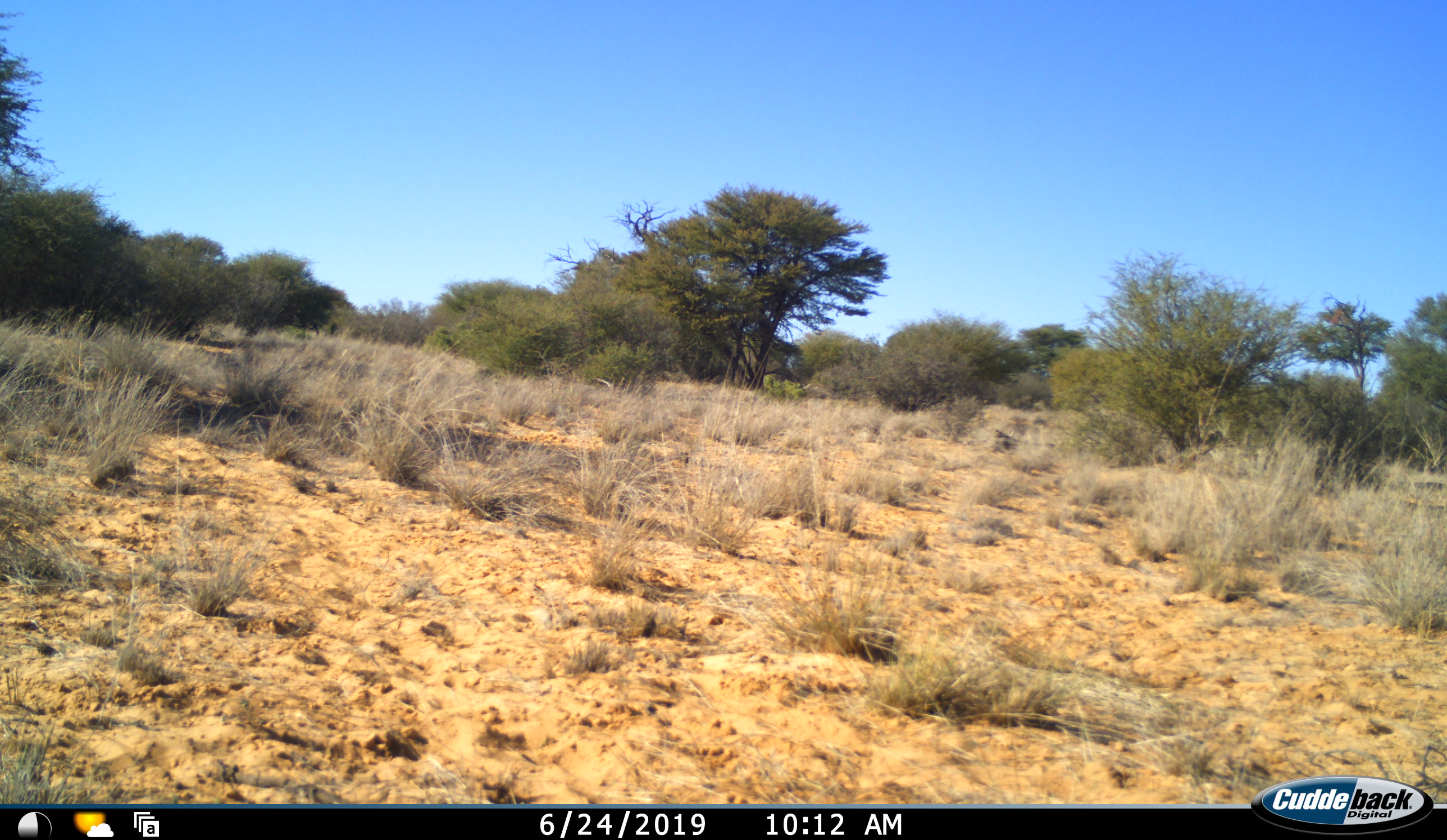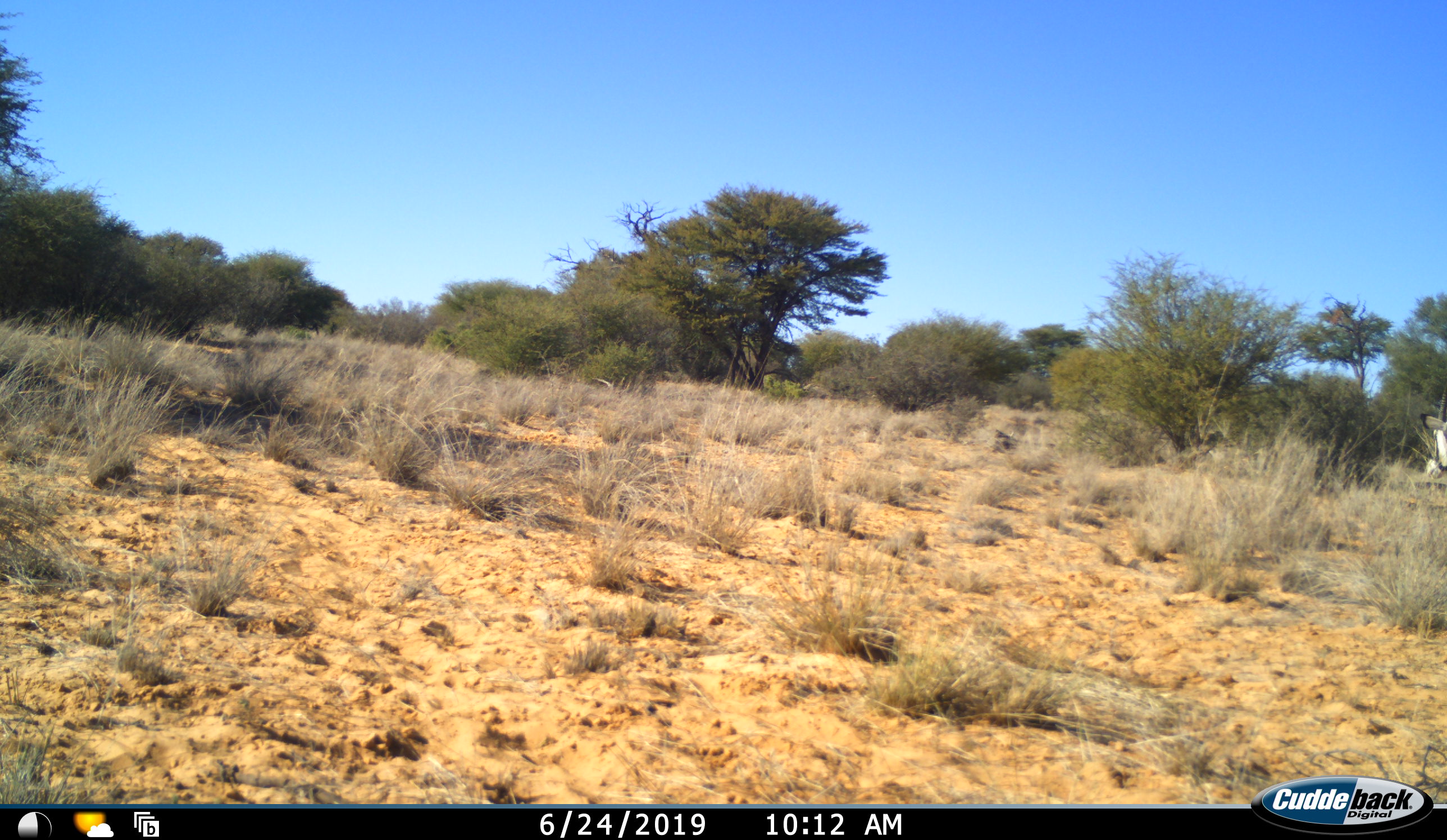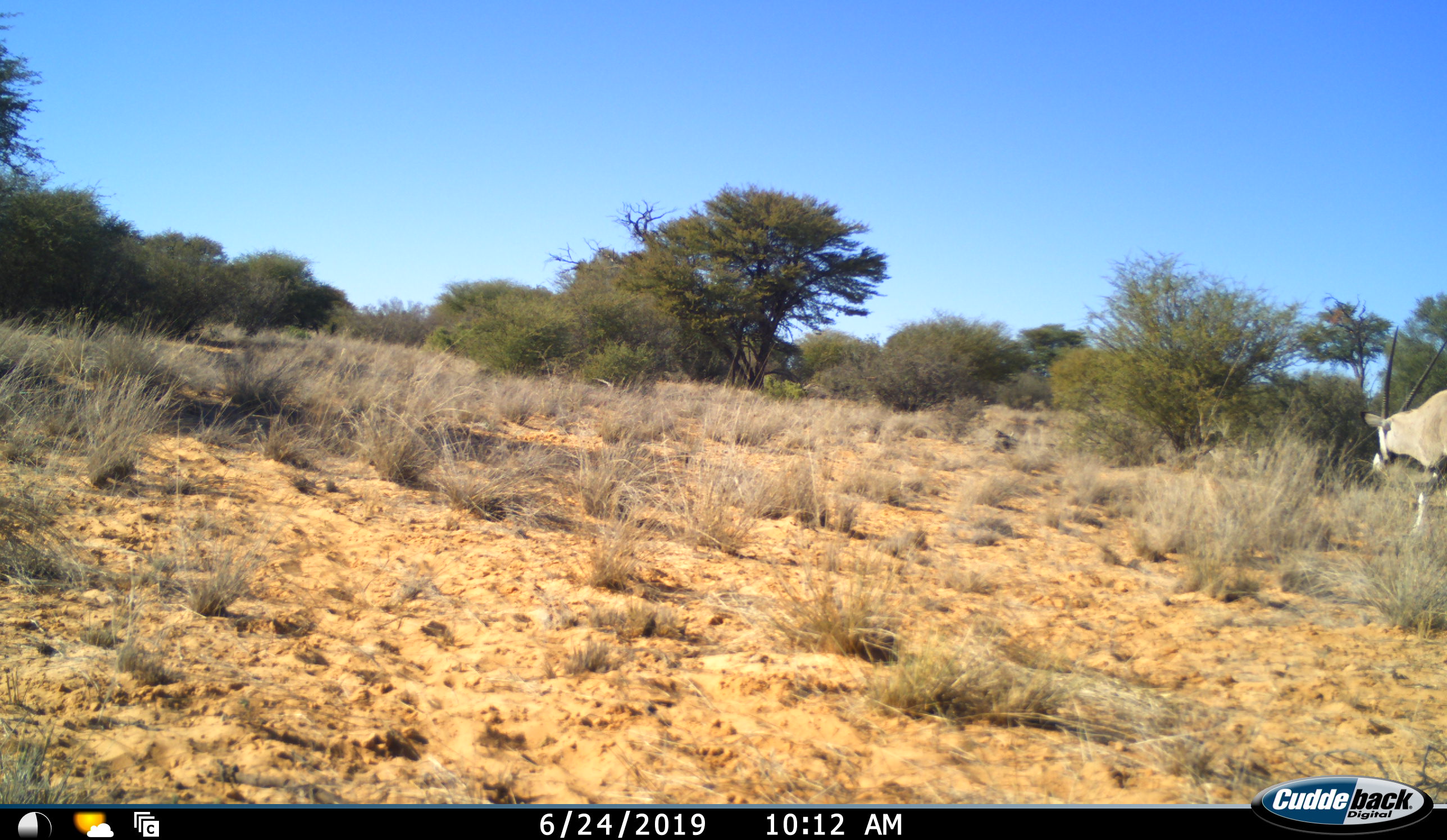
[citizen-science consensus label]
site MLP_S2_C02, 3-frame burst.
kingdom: Animalia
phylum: Chordata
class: Mammalia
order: Artiodactyla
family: Bovidae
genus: Oryx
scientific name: Oryx gazella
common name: gemsbok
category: oryx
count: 1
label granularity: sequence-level